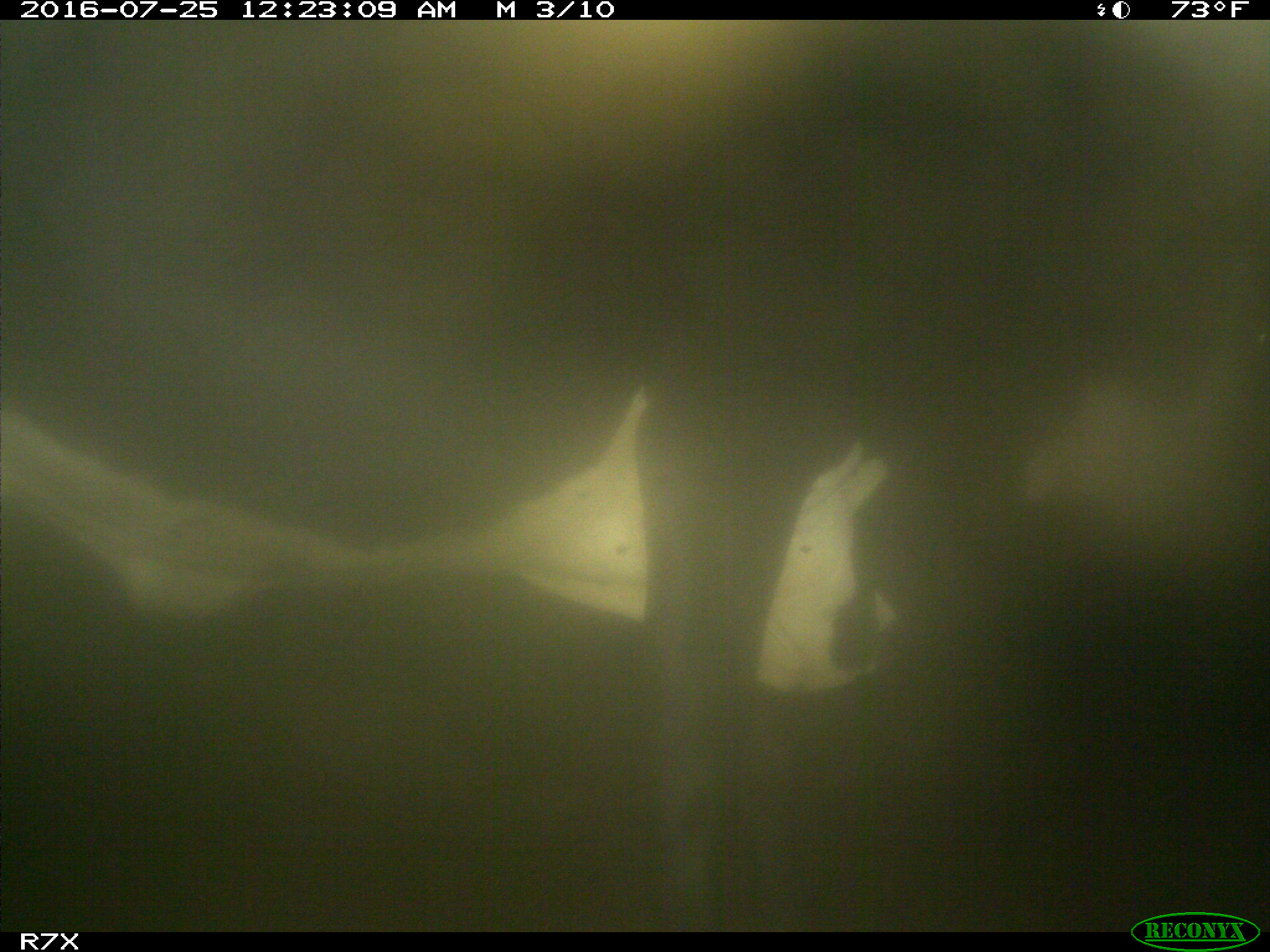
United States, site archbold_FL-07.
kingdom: Animalia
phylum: Chordata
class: Mammalia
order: Artiodactyla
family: Bovidae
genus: Bos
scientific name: Bos taurus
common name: domestic cow